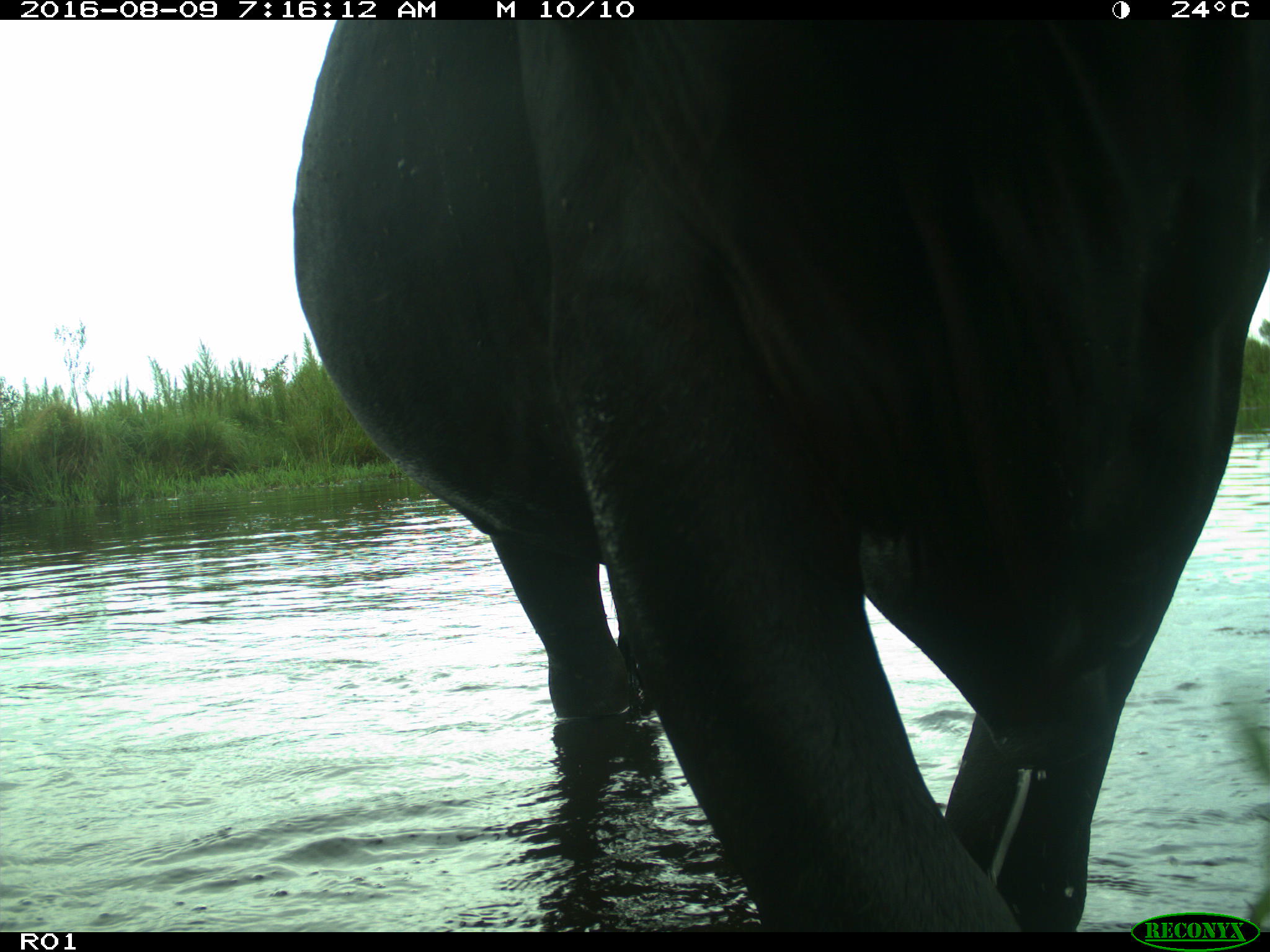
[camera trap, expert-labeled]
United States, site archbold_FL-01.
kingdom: Animalia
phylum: Chordata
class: Mammalia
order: Artiodactyla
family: Bovidae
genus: Bos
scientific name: Bos taurus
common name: domestic cow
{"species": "Bos taurus (domestic cow)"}